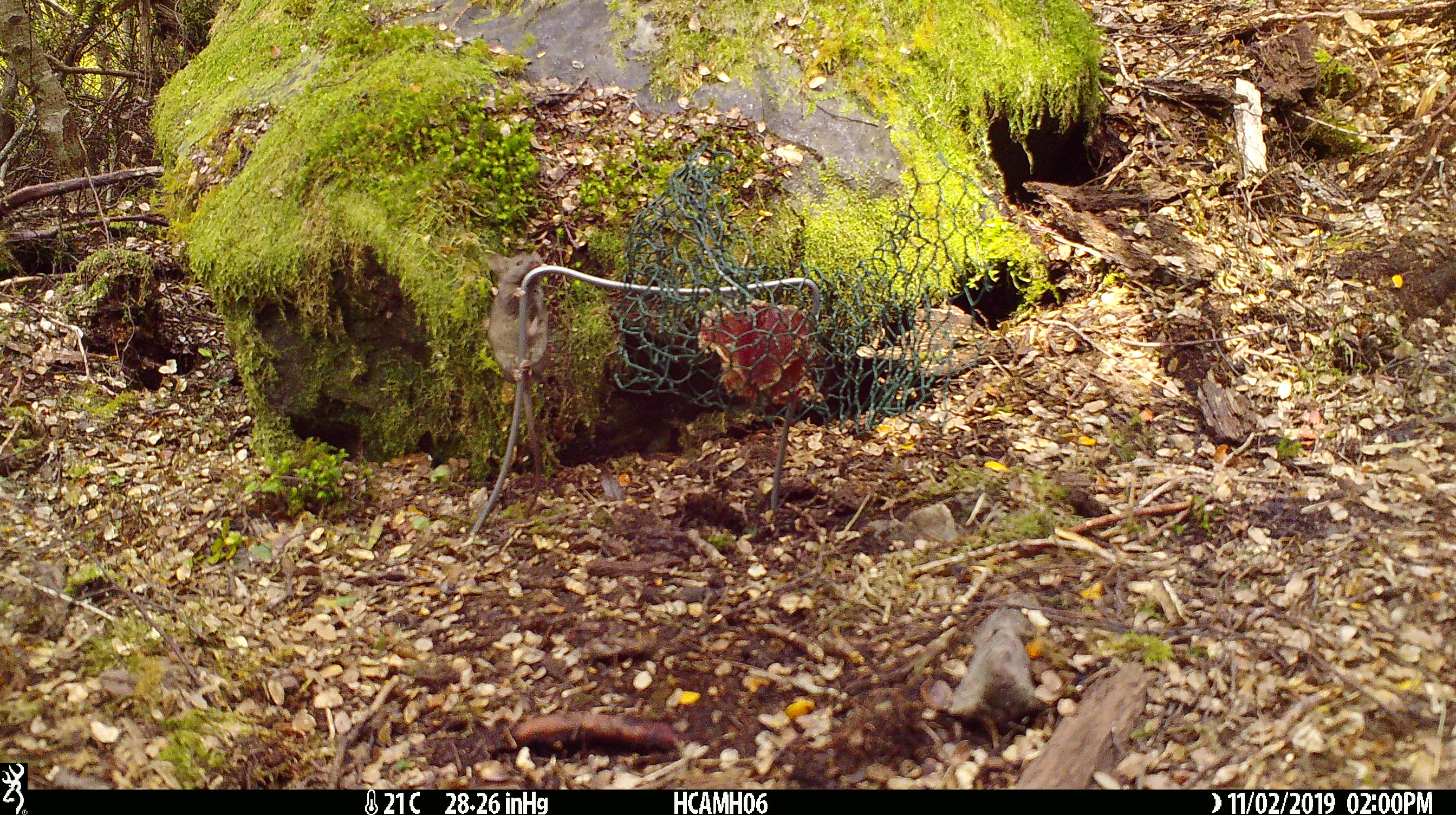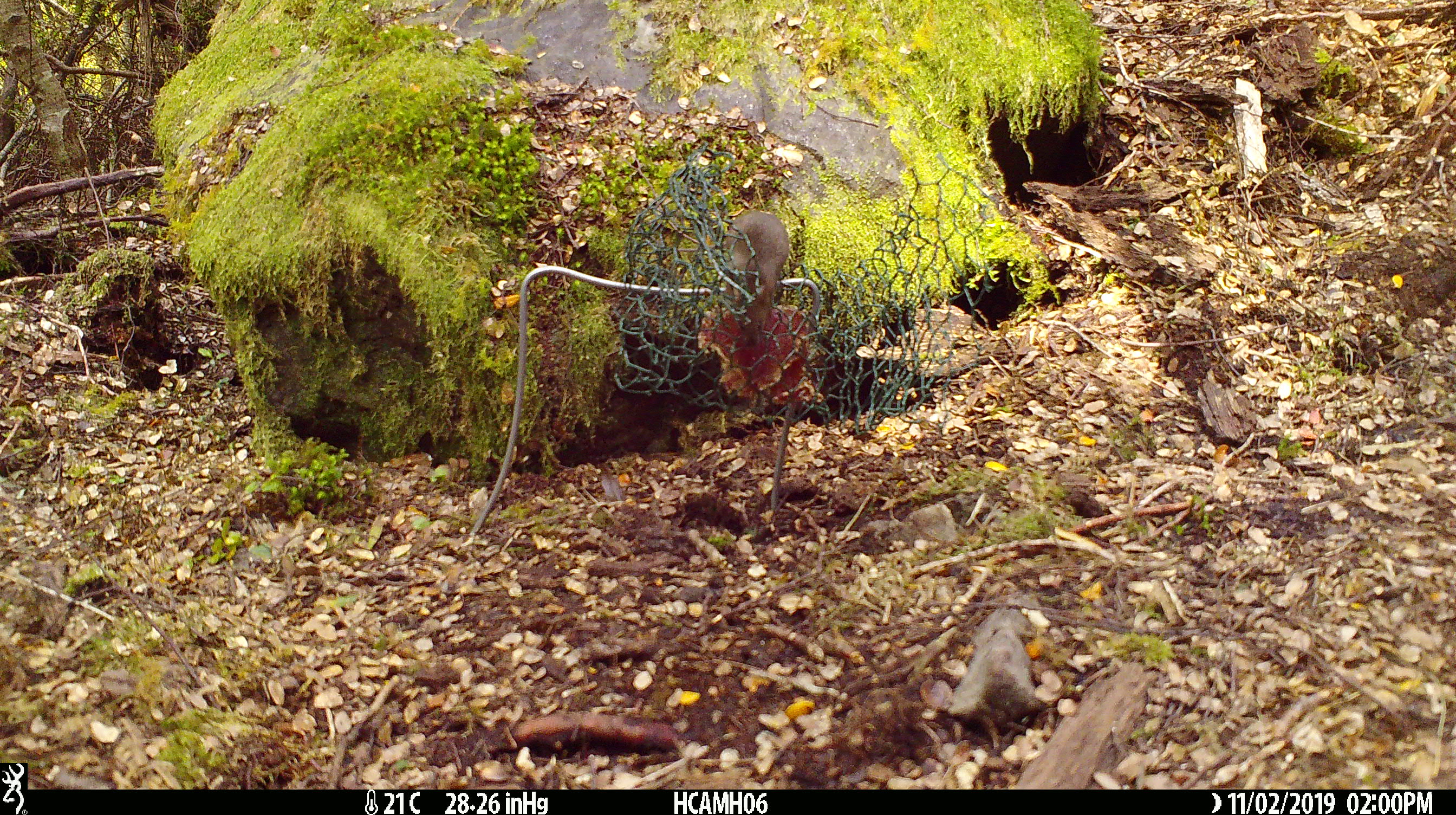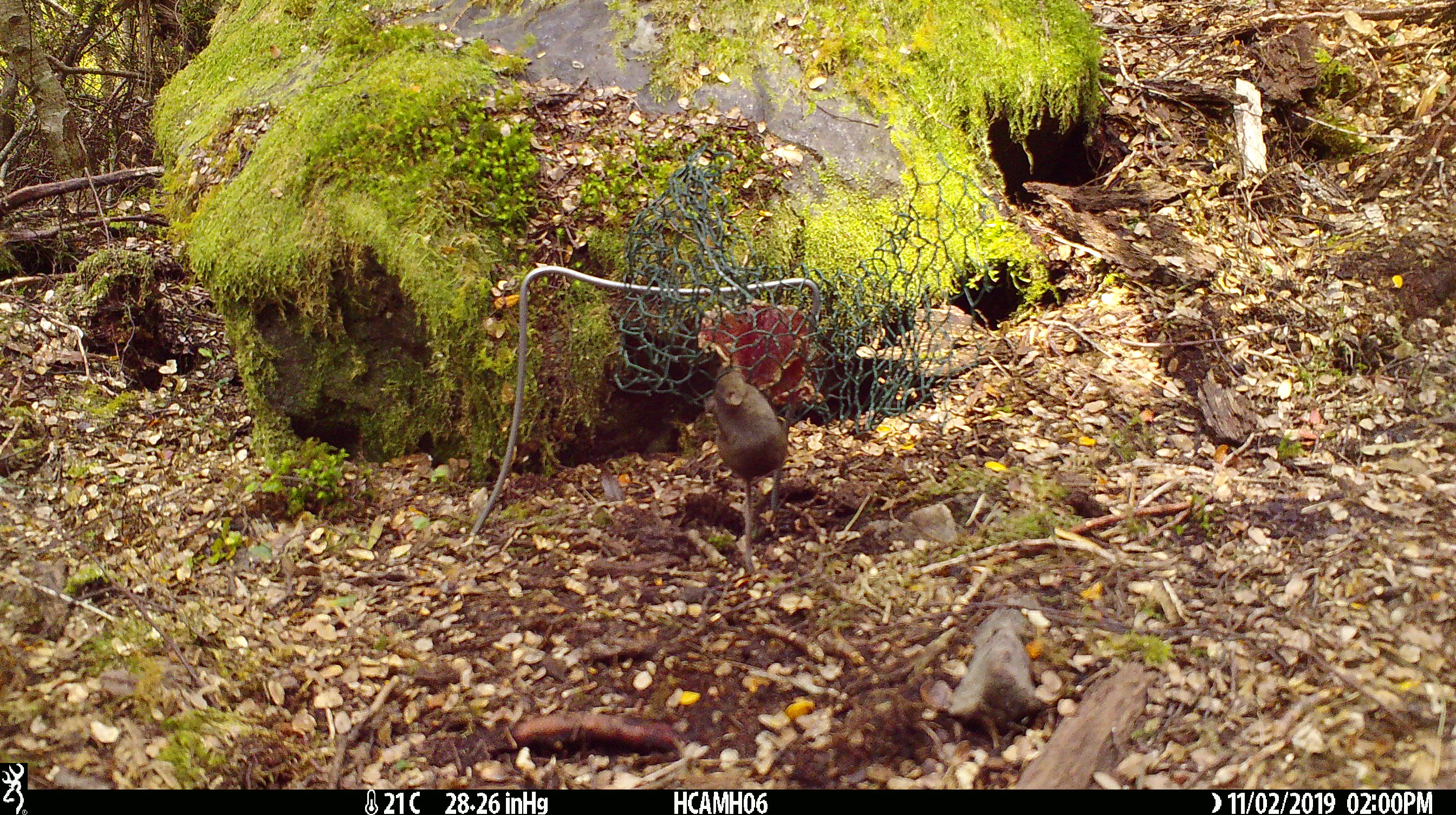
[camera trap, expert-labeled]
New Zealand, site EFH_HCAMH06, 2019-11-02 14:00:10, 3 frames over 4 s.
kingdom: Animalia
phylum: Chordata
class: Mammalia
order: Rodentia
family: Muridae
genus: Mus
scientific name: Mus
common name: mouse